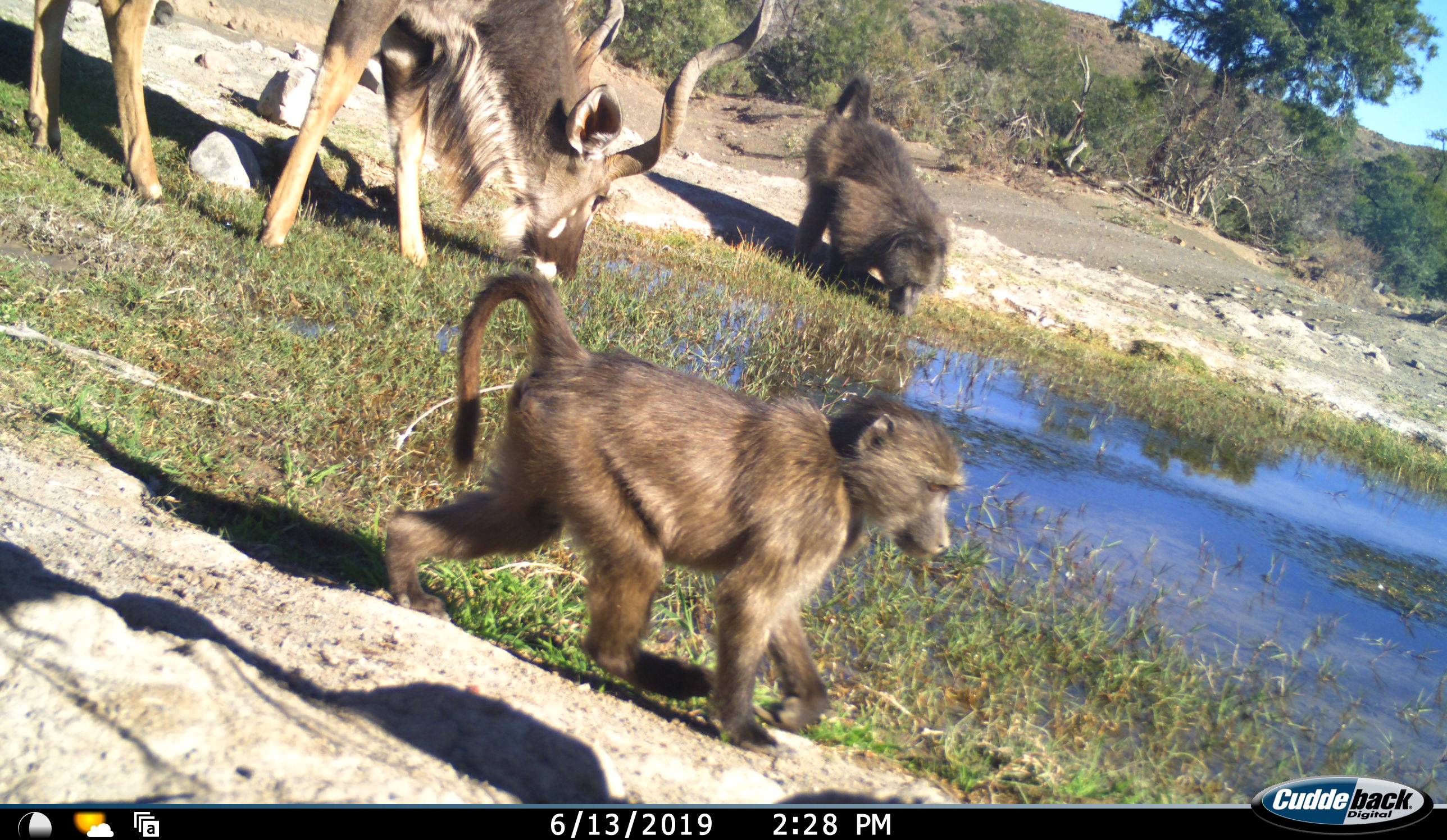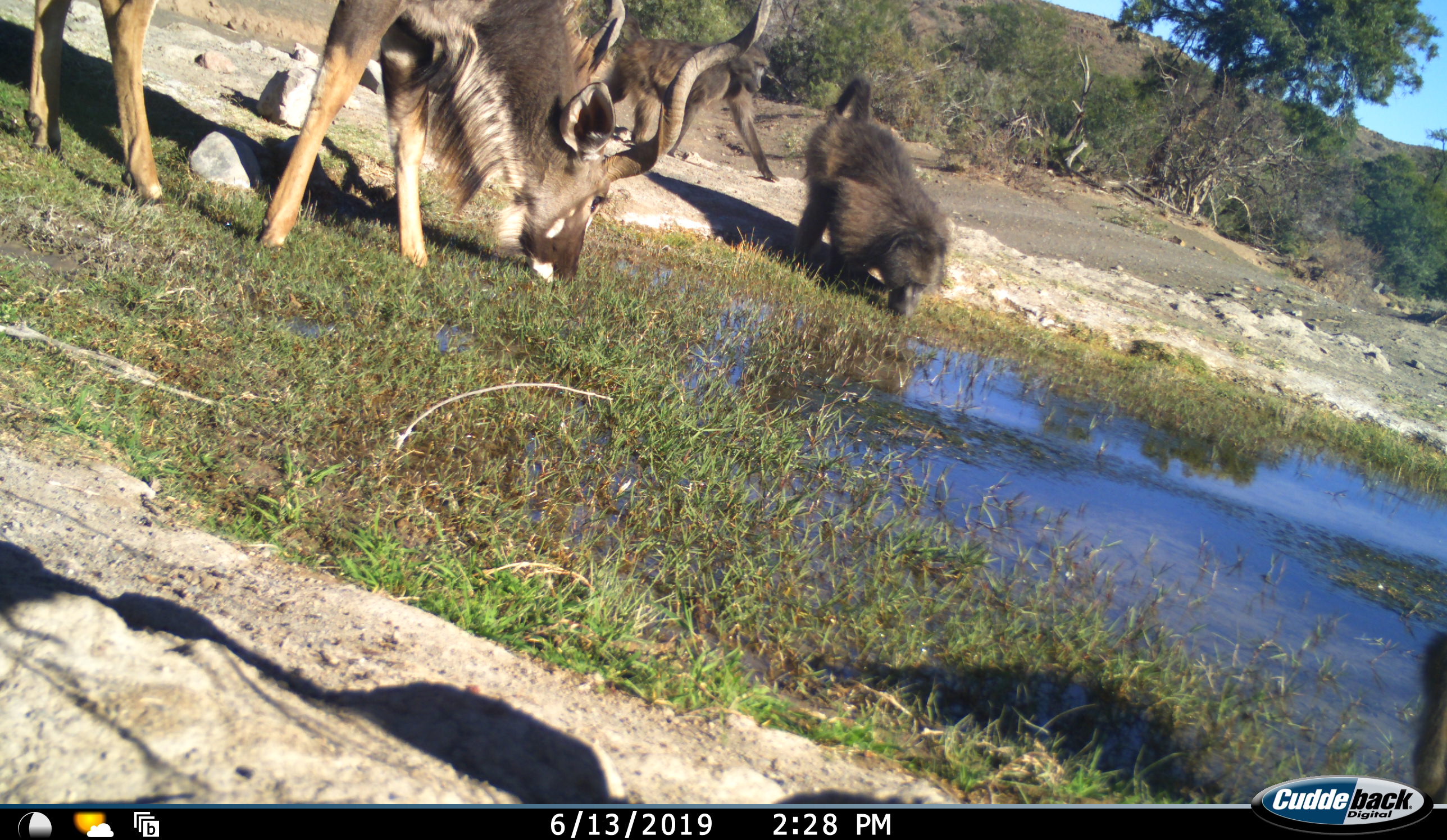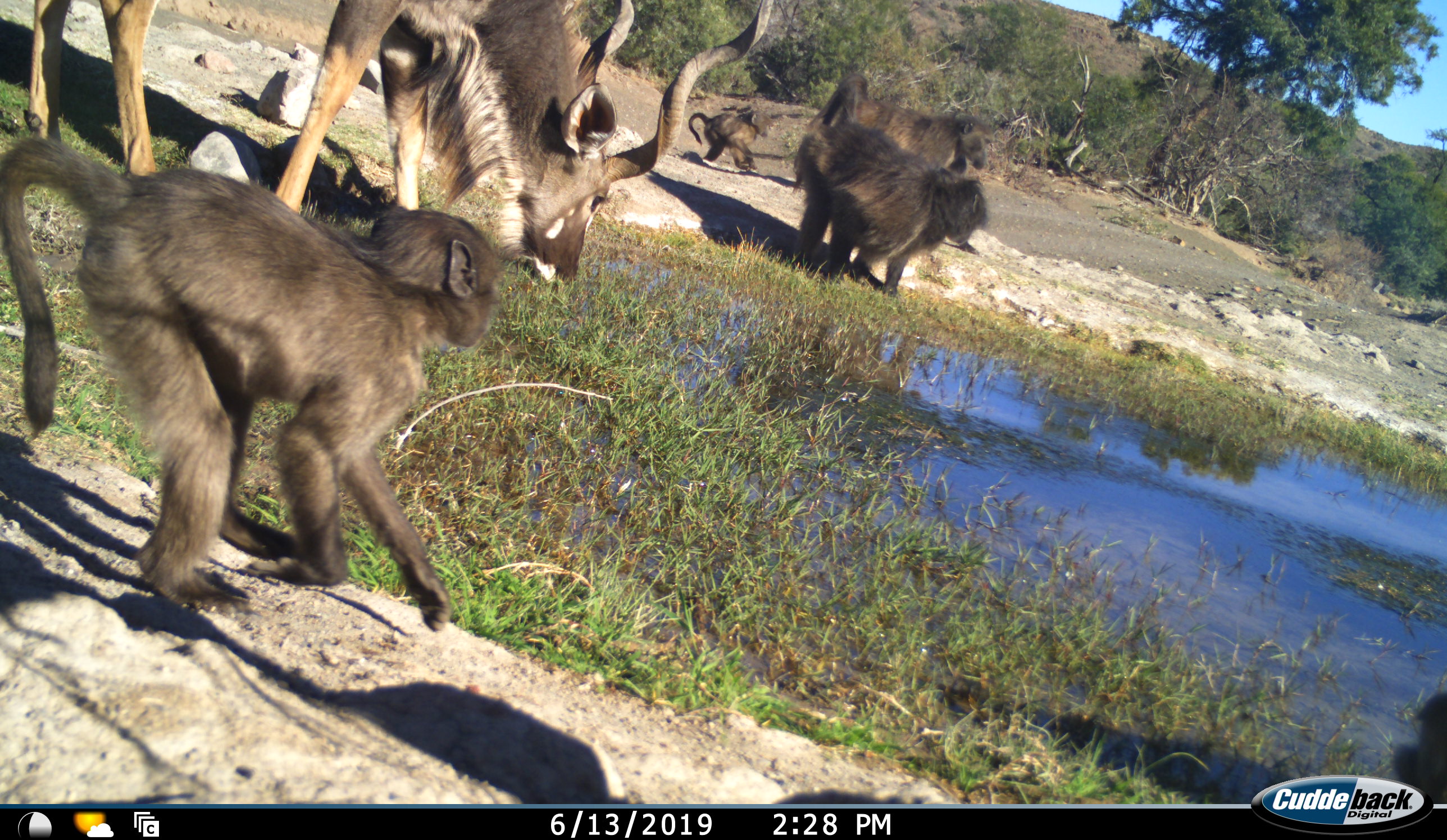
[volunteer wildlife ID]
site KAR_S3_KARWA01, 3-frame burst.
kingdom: Animalia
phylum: Chordata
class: Mammalia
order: Primates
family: Cercopithecidae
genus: Papio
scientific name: Papio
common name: baboon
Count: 5.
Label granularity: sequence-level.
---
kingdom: Animalia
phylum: Chordata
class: Mammalia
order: Artiodactyla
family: Bovidae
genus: Tragelaphus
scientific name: Tragelaphus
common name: kudu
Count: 1.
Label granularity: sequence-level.